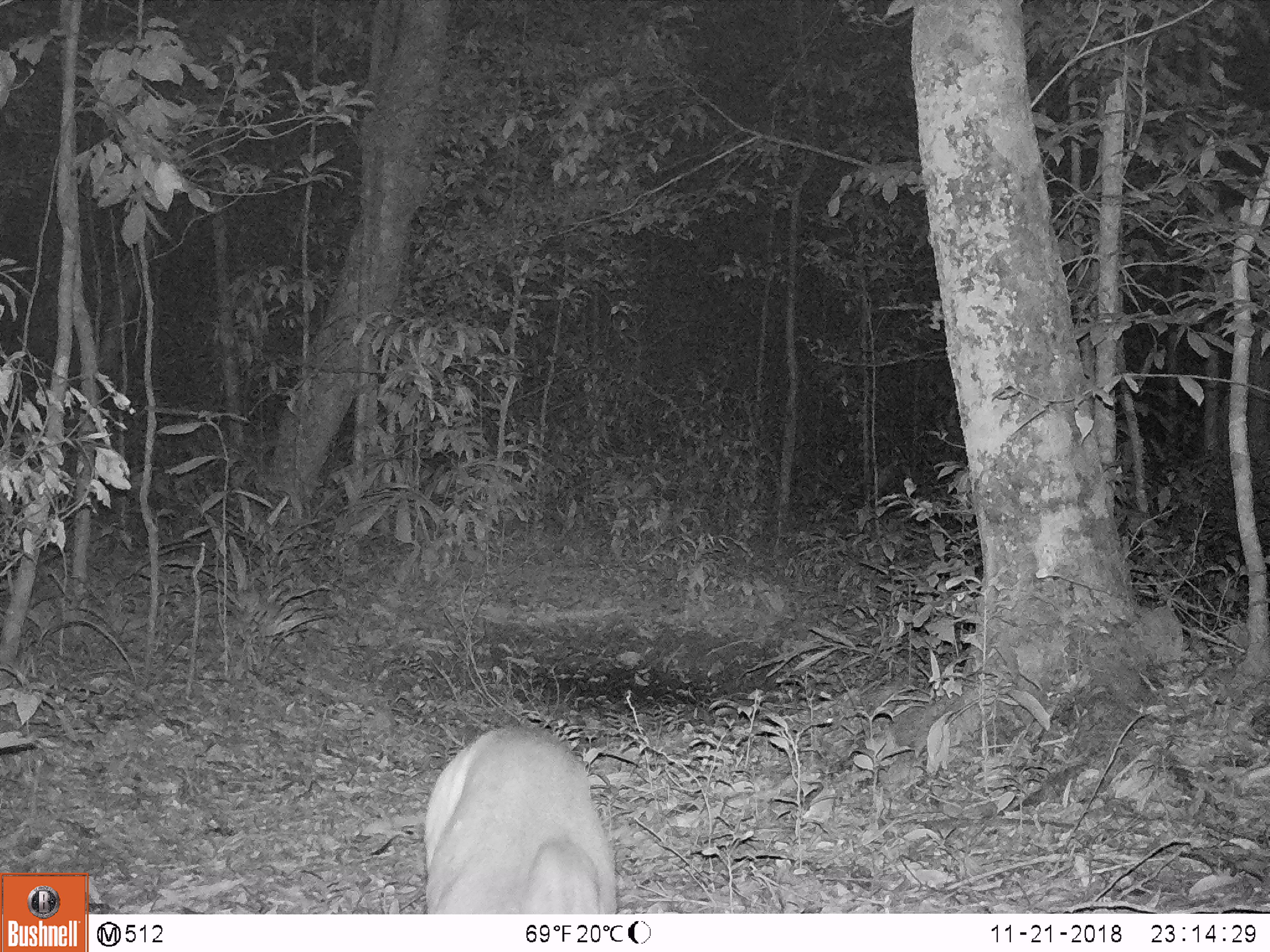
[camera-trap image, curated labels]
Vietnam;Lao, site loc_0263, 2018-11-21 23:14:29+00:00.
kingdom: Animalia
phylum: Chordata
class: Mammalia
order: Artiodactyla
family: Cervidae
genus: Muntiacus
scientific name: Muntiacus vuquangensis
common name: large-antlered muntjac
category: large antlered muntjac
Large antlered muntjac (large-antlered muntjac) (Muntiacus vuquangensis). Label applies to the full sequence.